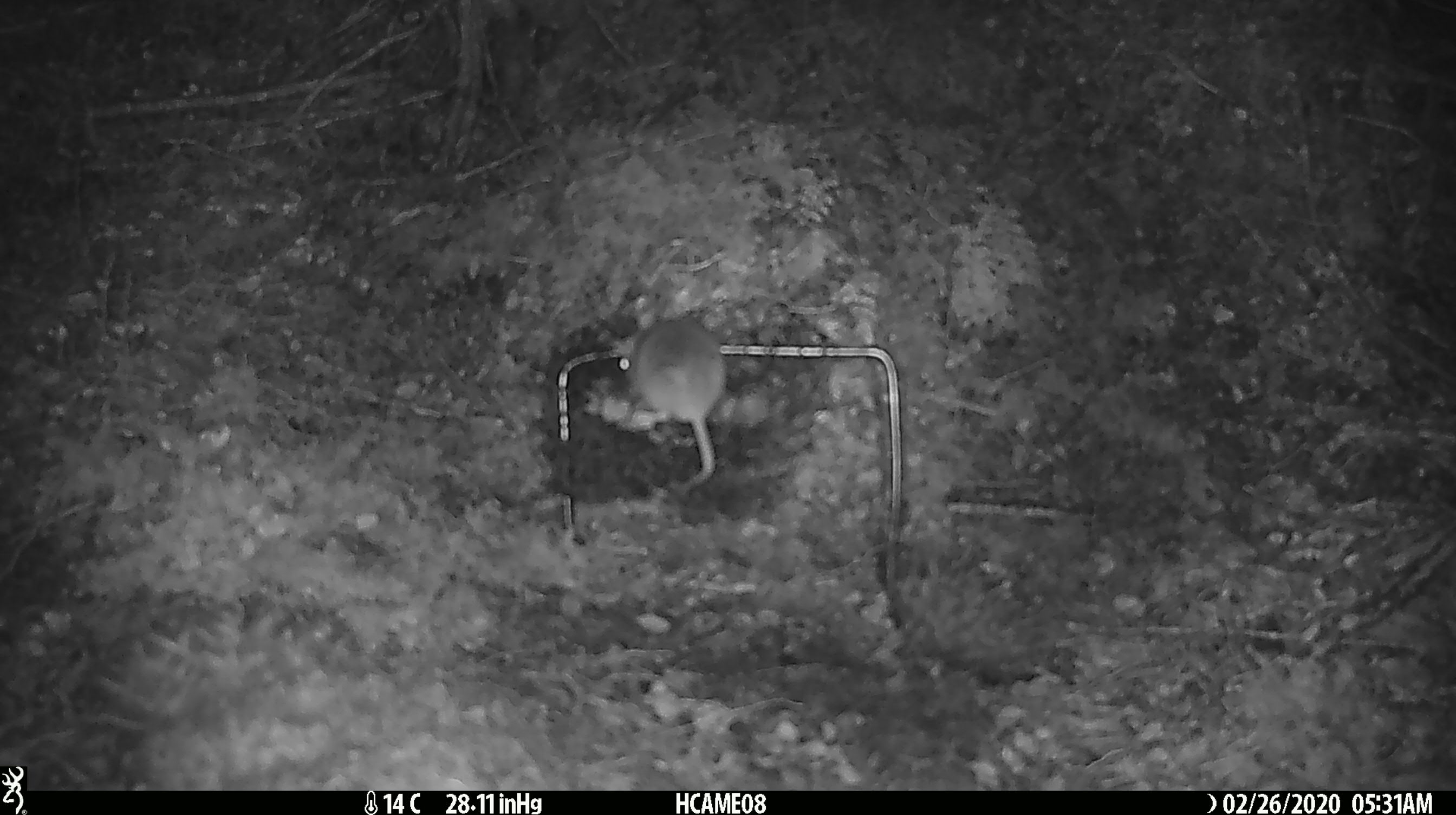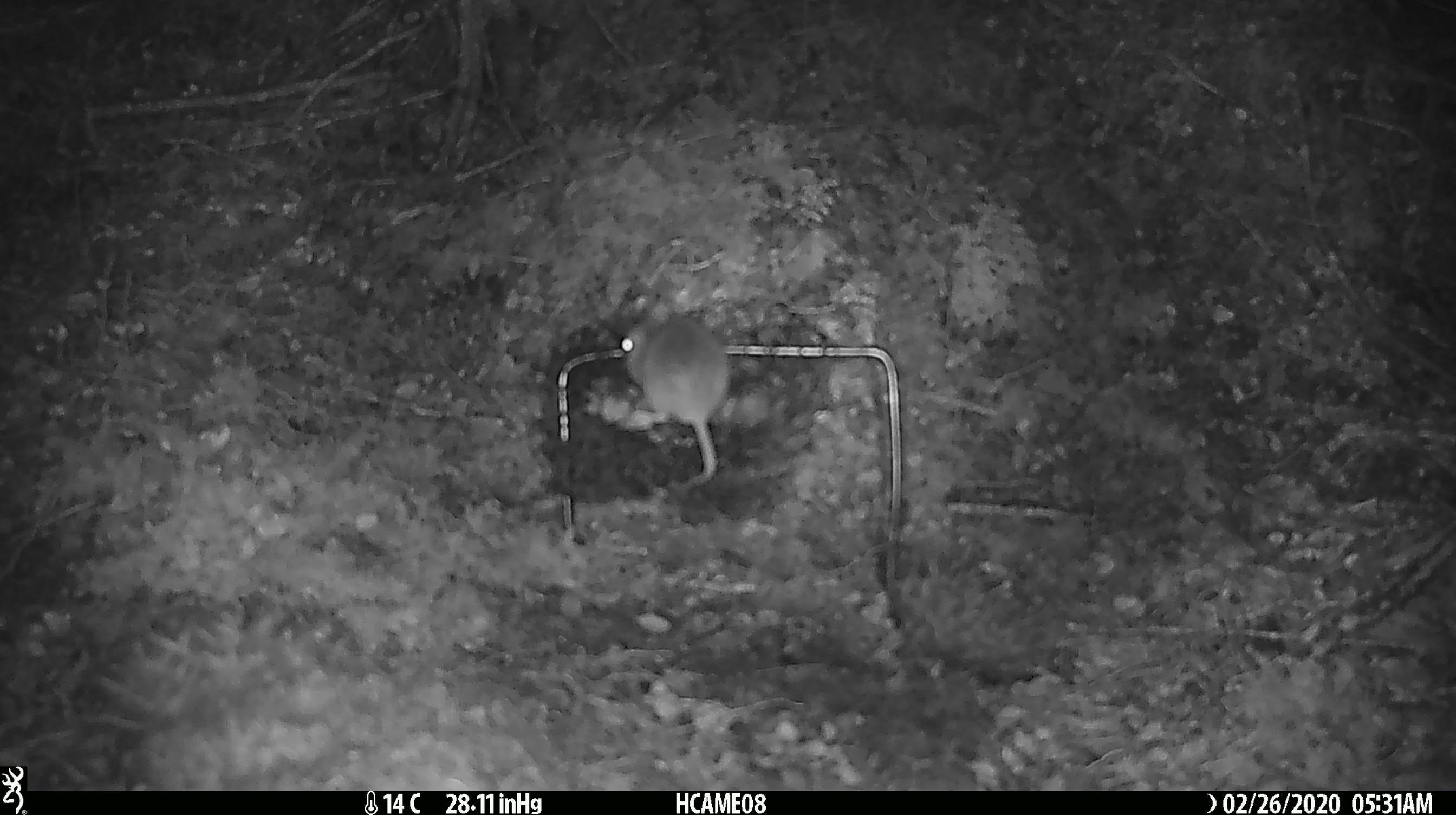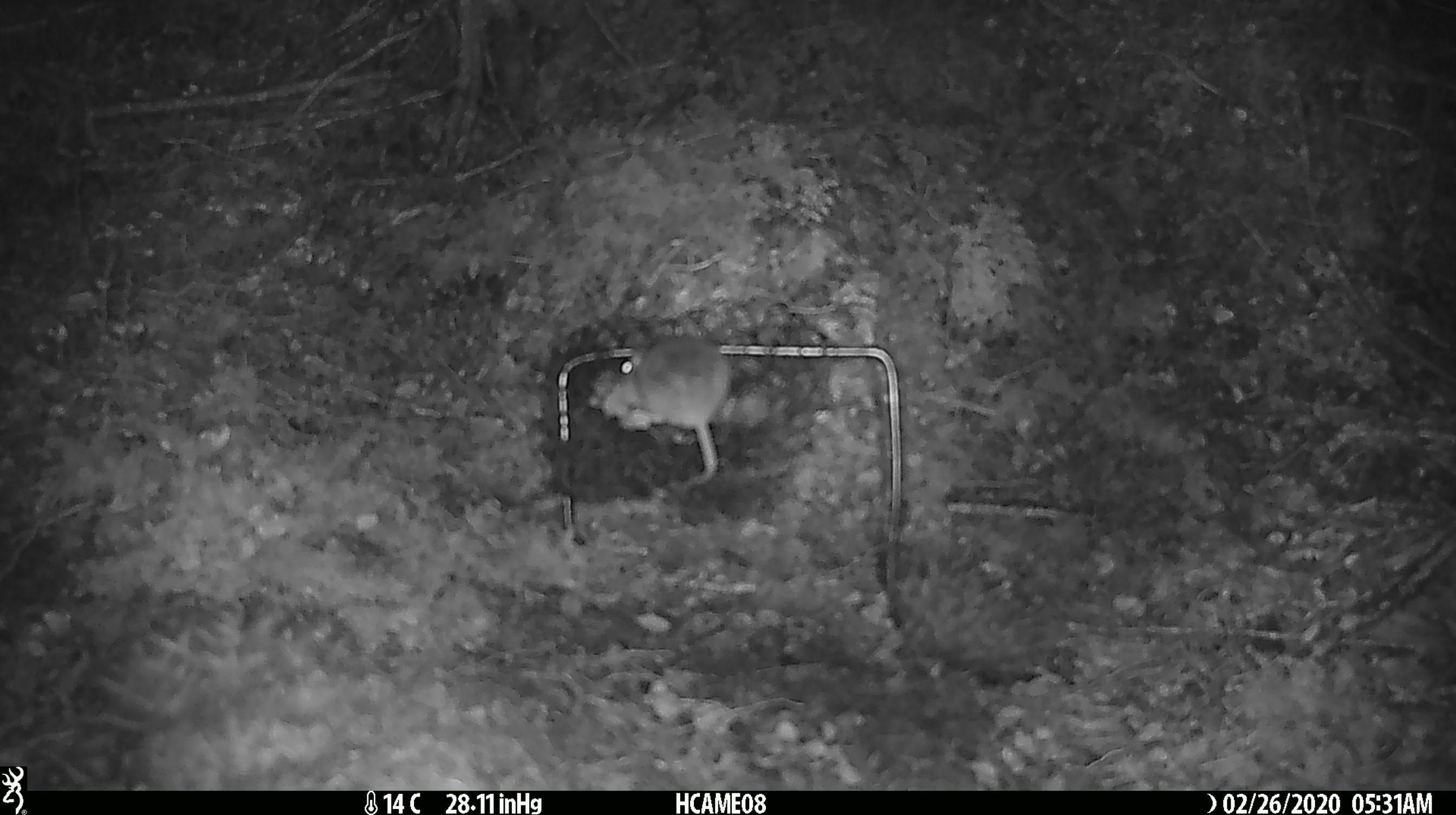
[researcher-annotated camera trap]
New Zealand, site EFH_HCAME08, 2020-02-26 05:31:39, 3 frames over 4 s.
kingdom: Animalia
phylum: Chordata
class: Mammalia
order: Rodentia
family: Muridae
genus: Mus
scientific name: Mus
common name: mouse